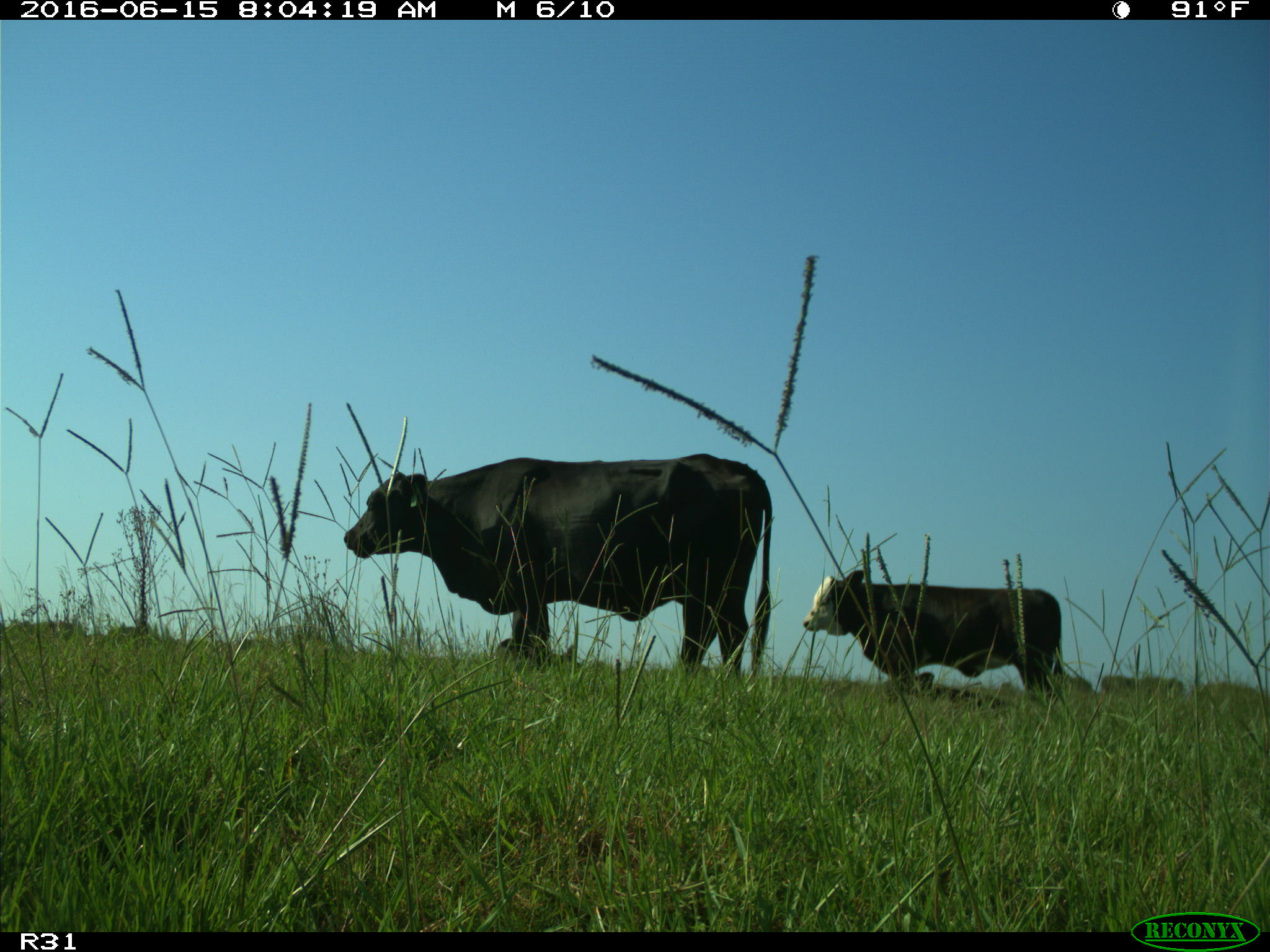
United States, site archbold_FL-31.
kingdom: Animalia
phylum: Chordata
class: Mammalia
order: Artiodactyla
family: Bovidae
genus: Bos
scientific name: Bos taurus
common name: domestic cow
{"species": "Bos taurus (domestic cow)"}